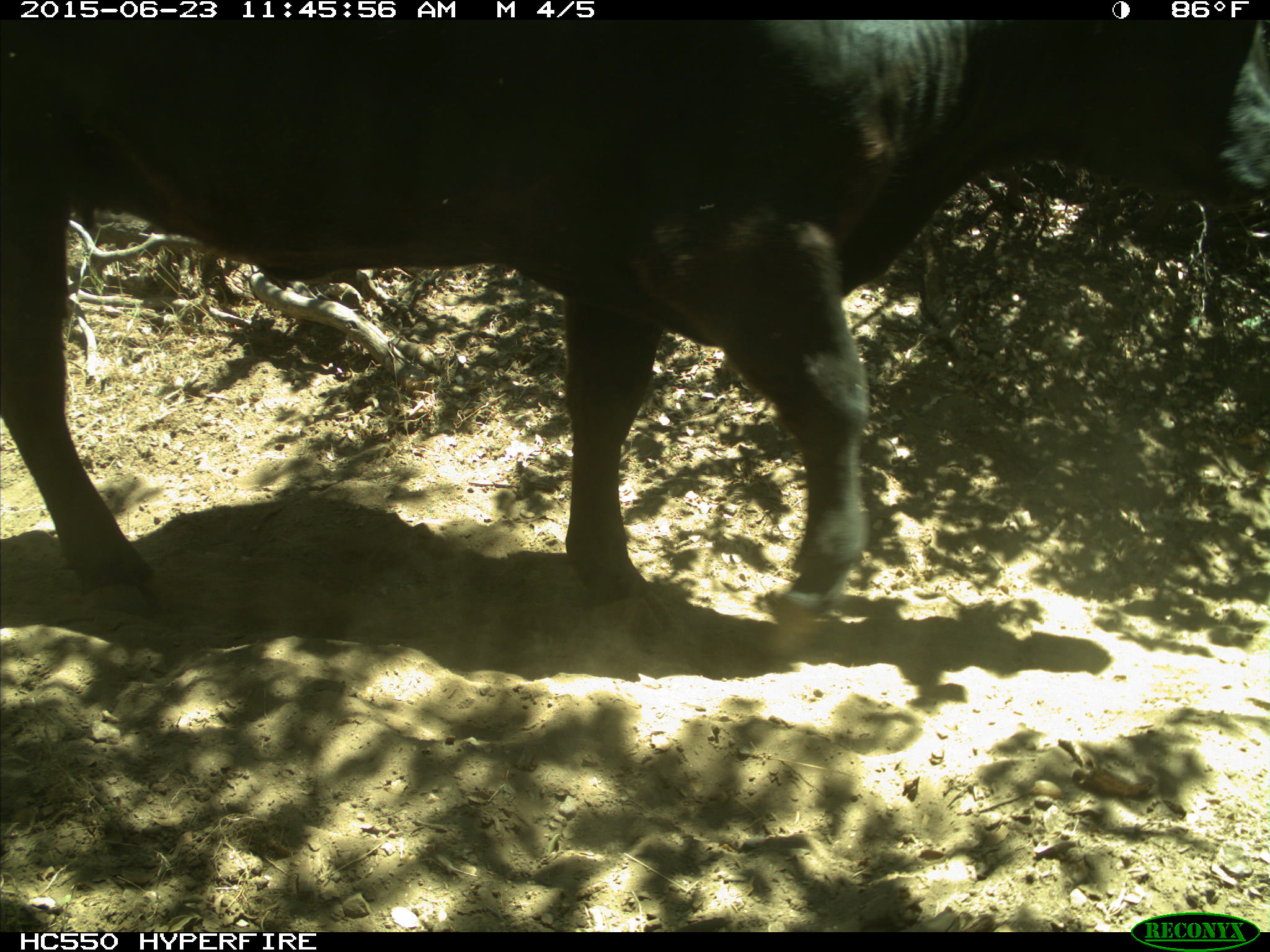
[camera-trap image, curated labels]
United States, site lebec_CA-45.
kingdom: Animalia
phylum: Chordata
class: Mammalia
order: Artiodactyla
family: Bovidae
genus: Bos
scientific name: Bos taurus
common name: domestic cow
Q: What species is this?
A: Bos taurus (domestic cow).